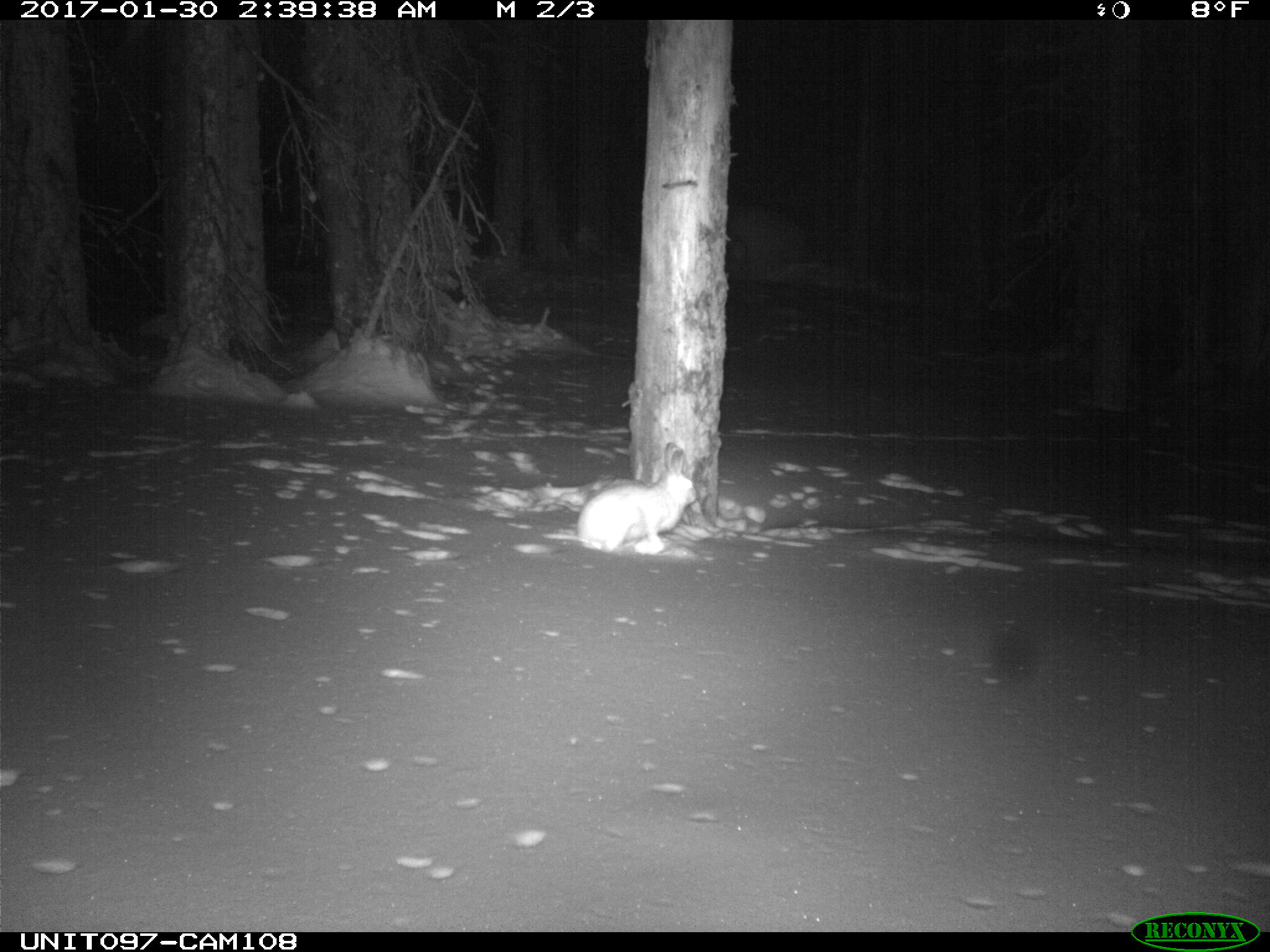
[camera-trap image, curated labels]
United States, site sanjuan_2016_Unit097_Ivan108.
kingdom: Animalia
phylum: Chordata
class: Mammalia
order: Lagomorpha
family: Leporidae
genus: Lepus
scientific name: Lepus americanus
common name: snowshoe hare